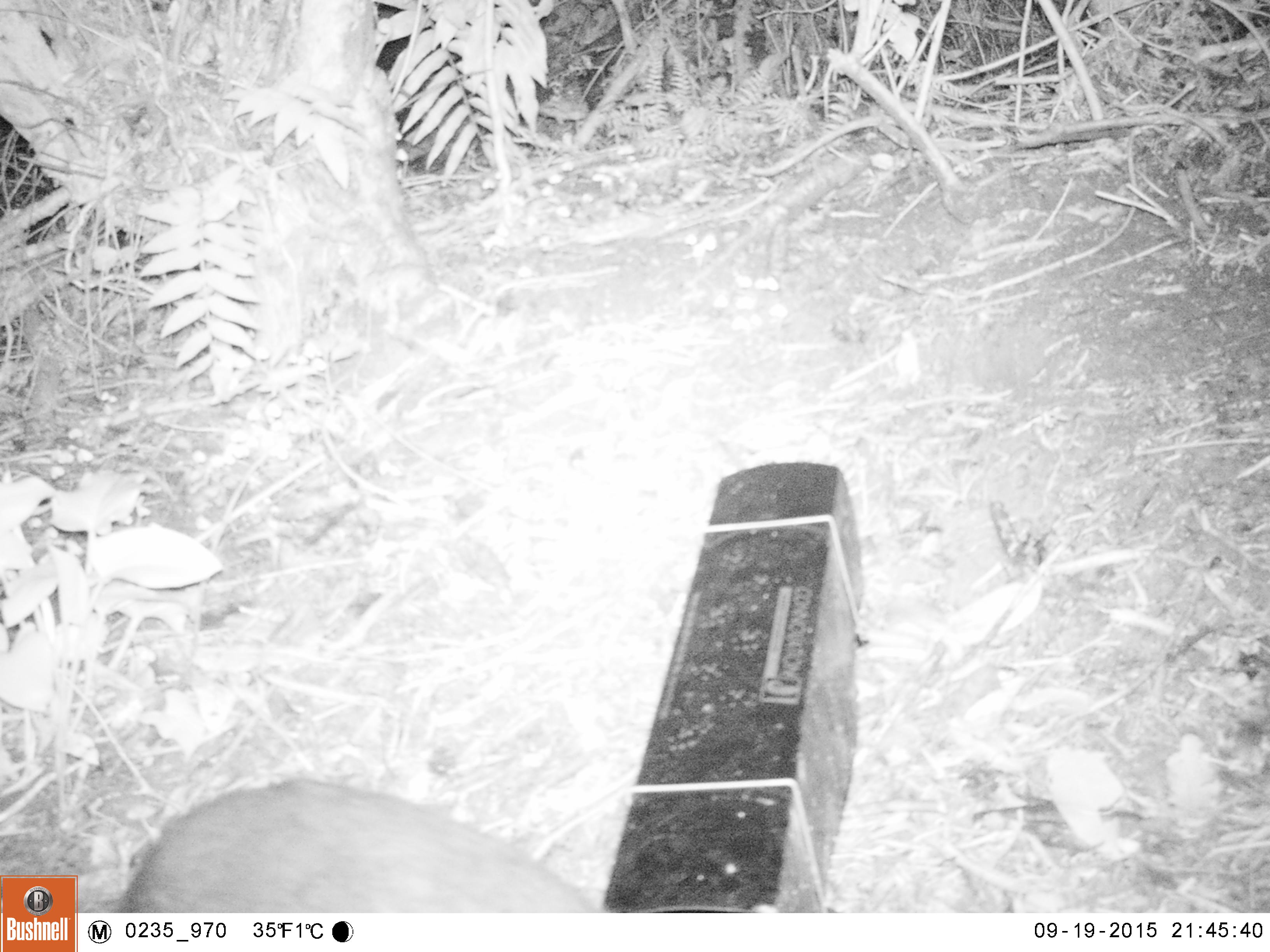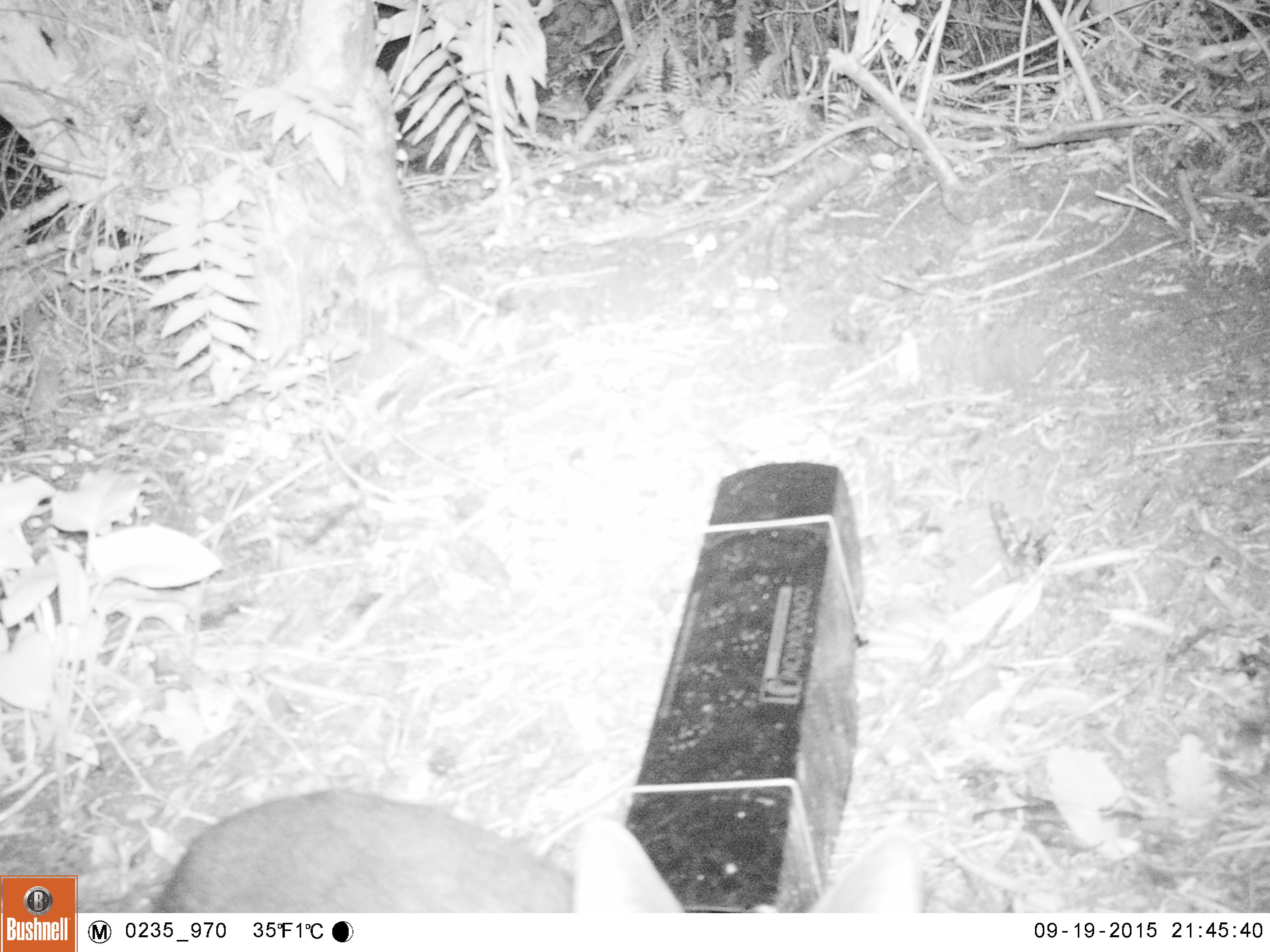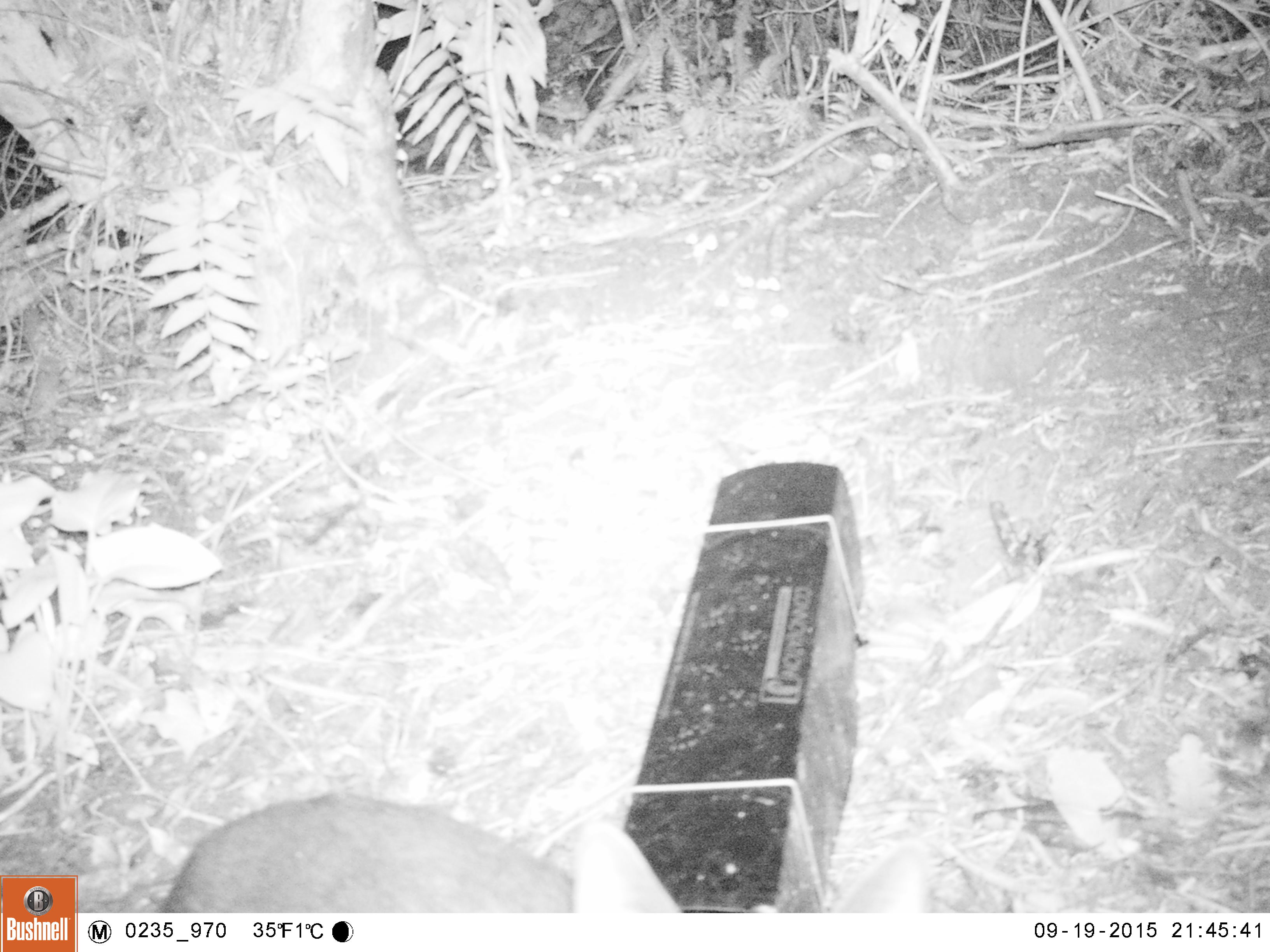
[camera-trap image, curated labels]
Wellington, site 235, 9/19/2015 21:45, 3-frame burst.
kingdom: Animalia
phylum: Chordata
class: Mammalia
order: Carnivora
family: Felidae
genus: Felis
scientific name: Felis catus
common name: cat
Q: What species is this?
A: Cat (Felis catus).